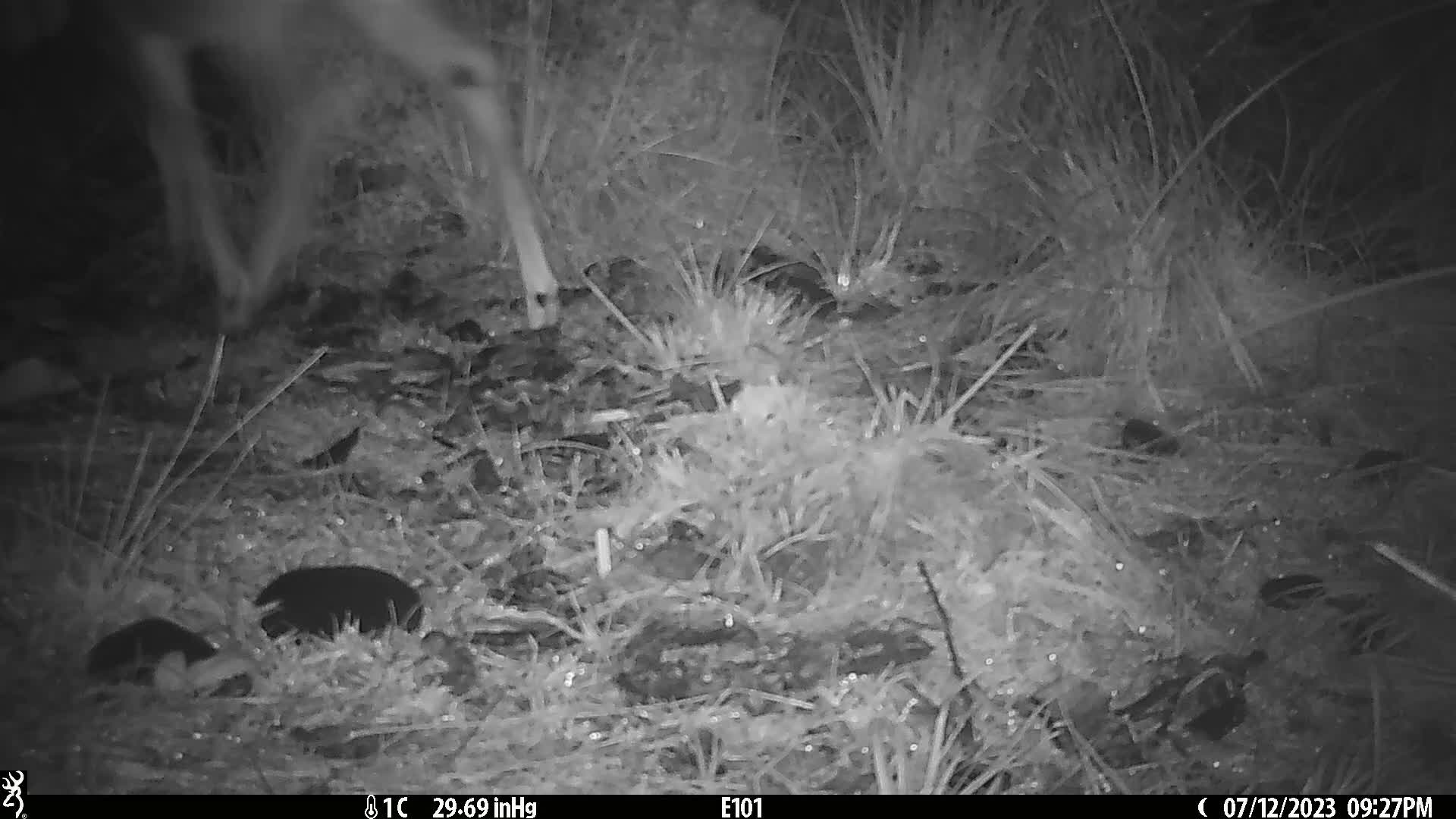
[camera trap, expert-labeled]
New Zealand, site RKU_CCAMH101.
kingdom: Animalia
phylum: Chordata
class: Mammalia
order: Artiodactyla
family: Cervidae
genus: Odocoileus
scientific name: Odocoileus virginianus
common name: white-tailed deer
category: white tailed deer